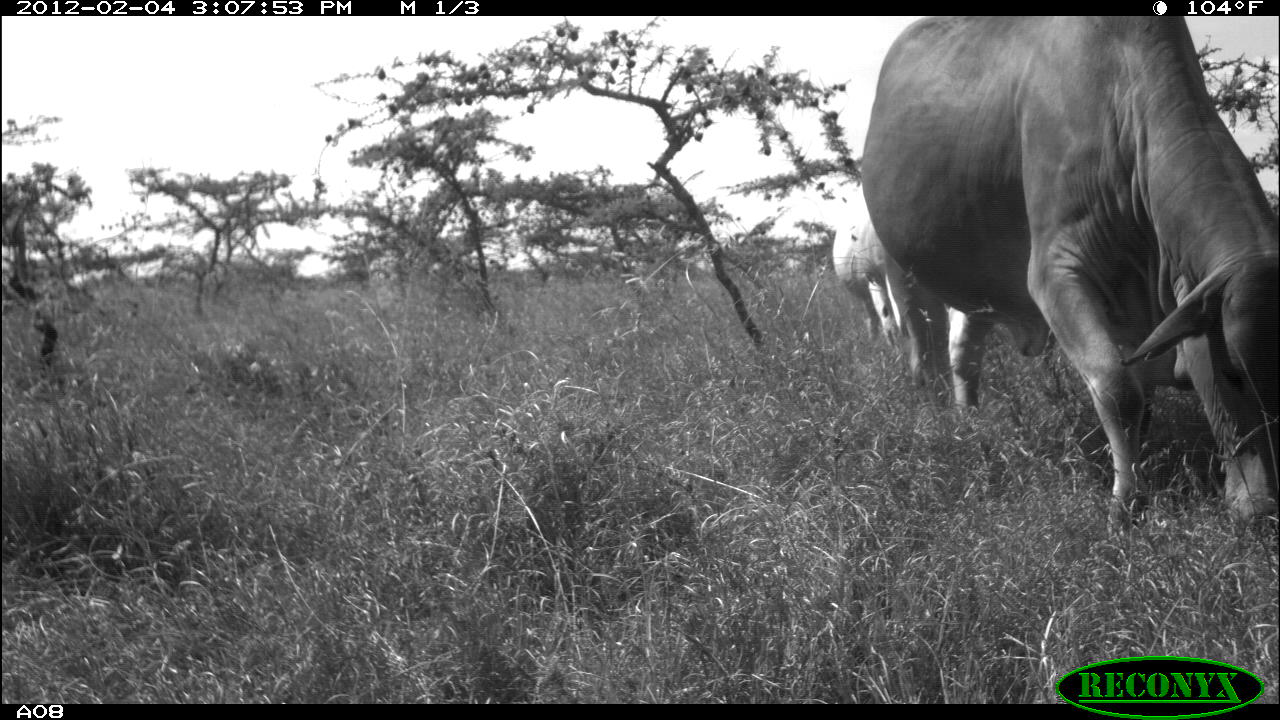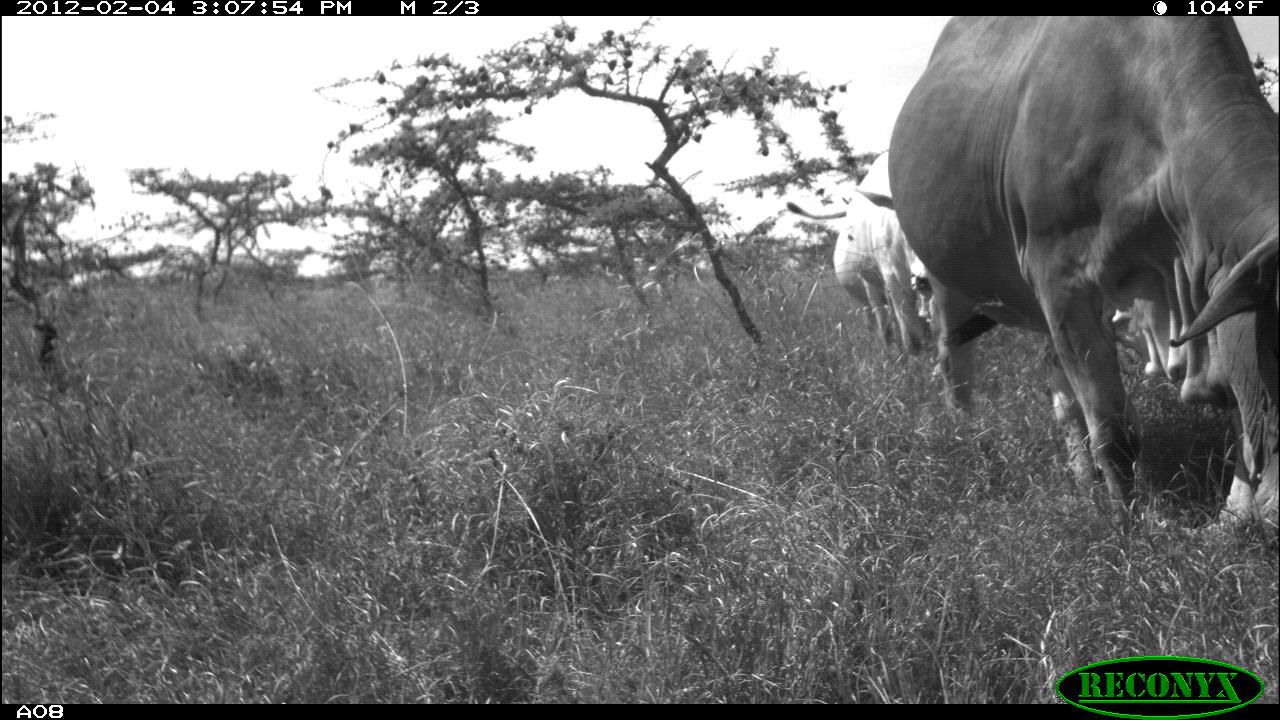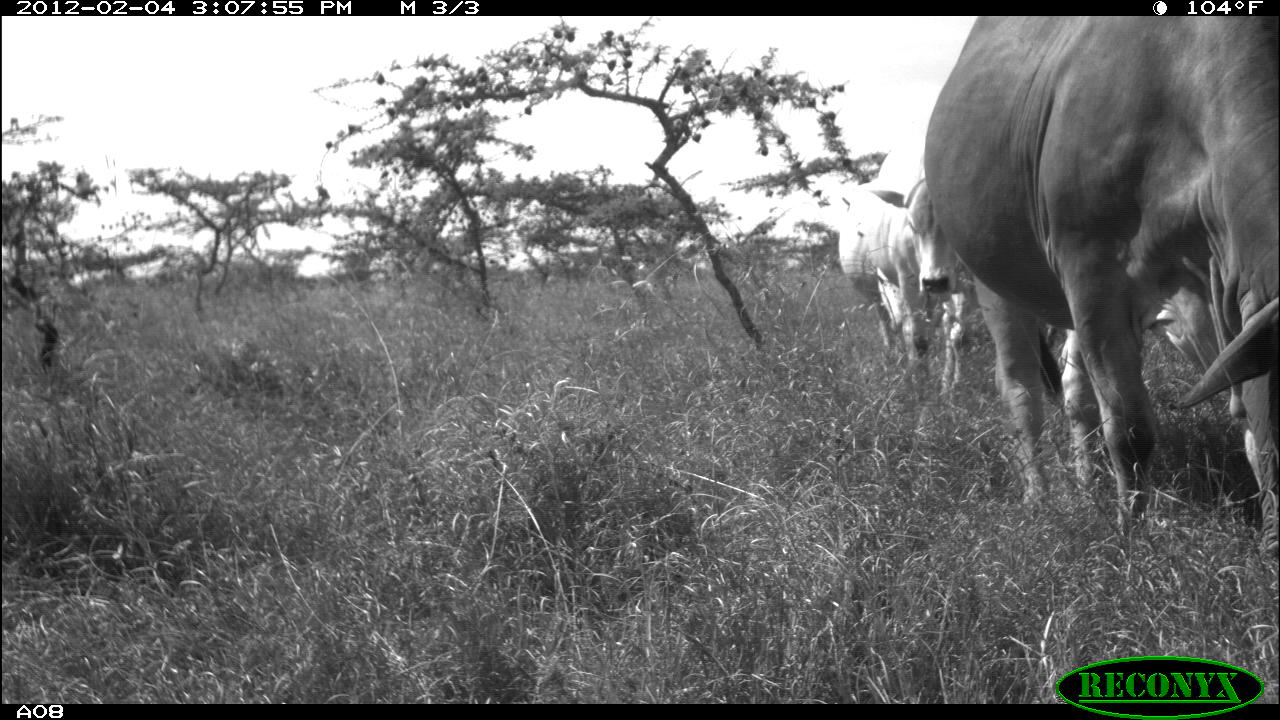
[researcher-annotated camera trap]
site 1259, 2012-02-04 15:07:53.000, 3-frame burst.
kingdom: Animalia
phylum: Chordata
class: Mammalia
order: Artiodactyla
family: Bovidae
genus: Bos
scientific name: Bos taurus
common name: domestic cattle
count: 2